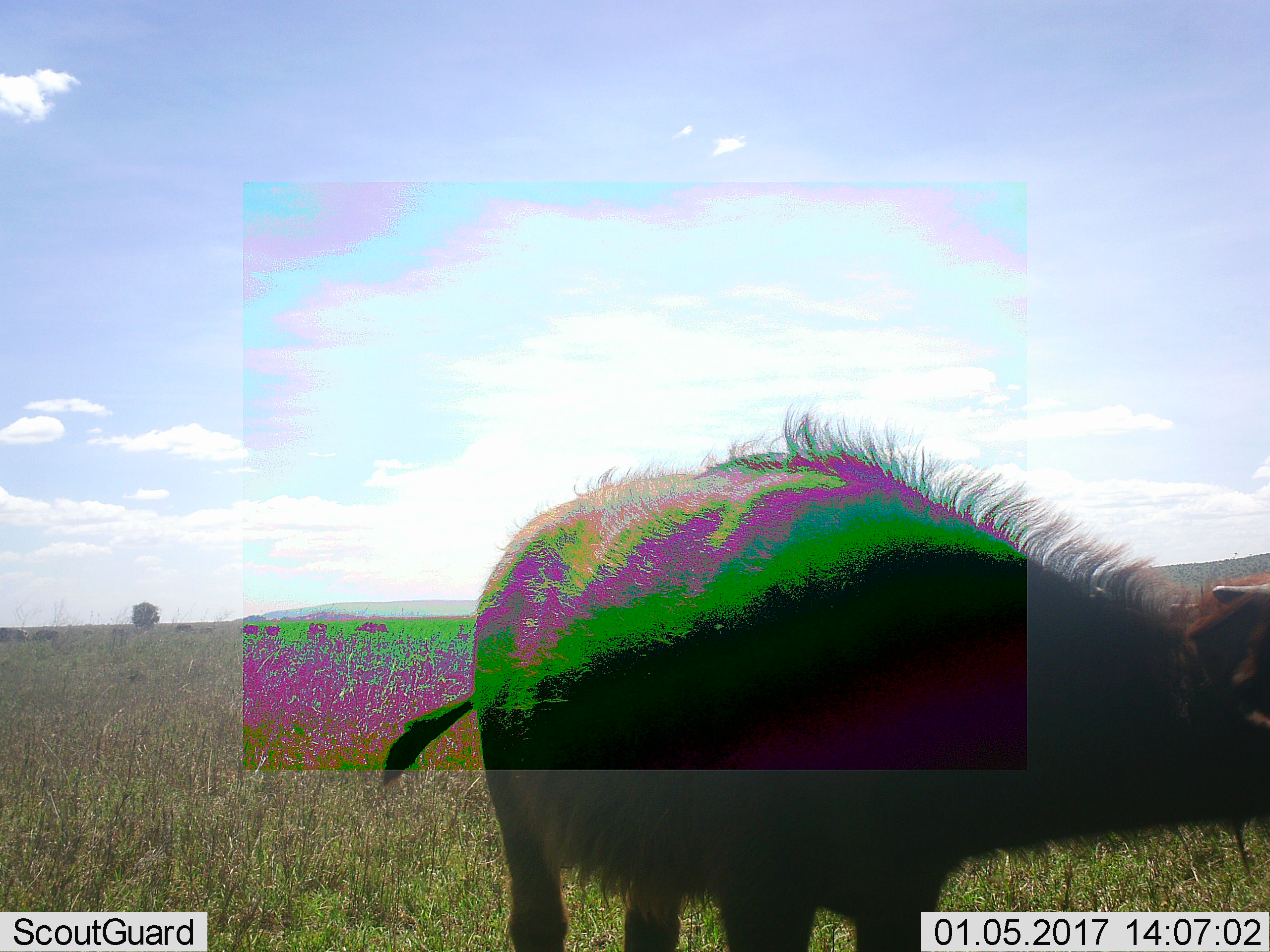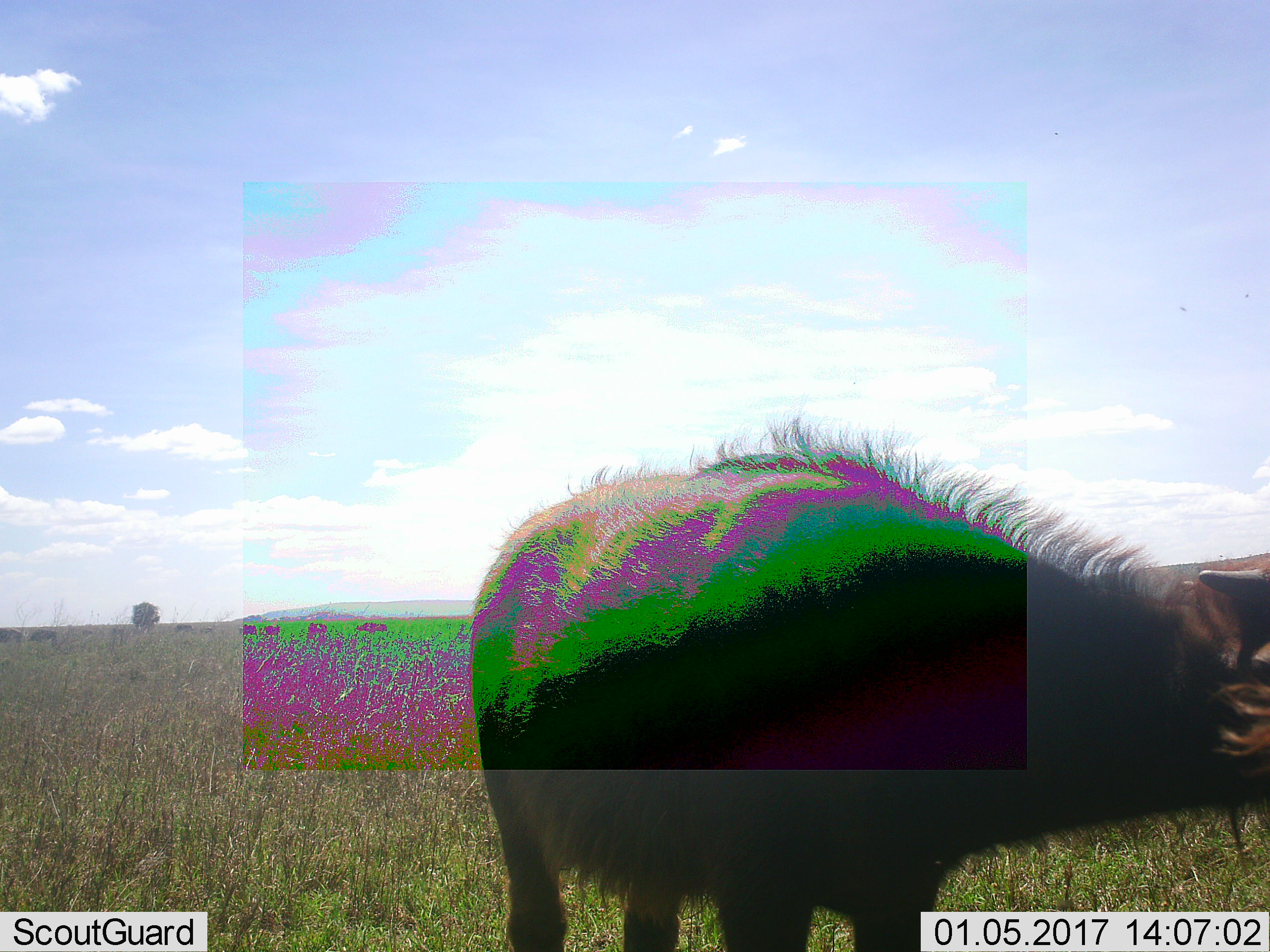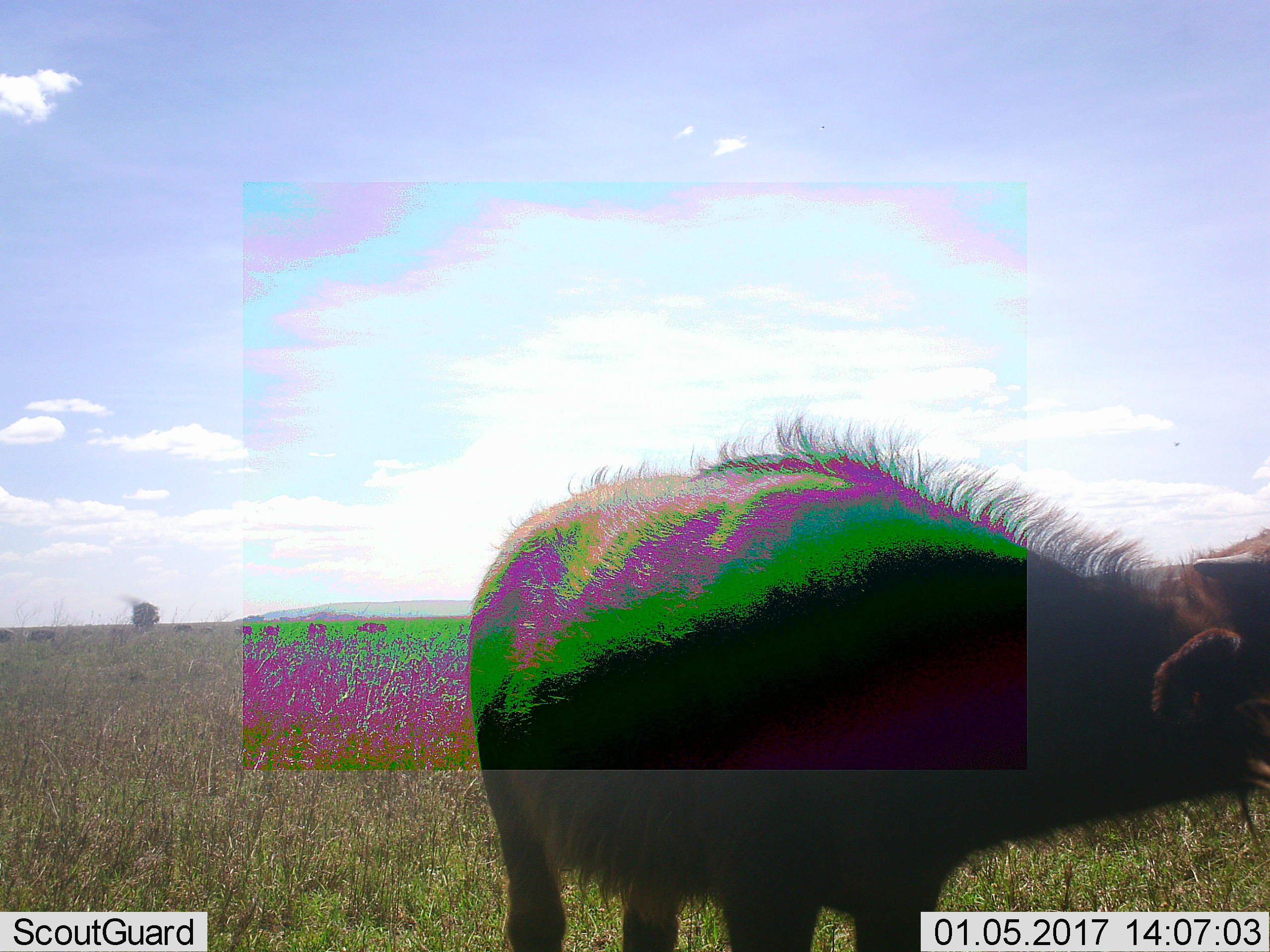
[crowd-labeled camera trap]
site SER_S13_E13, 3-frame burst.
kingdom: Animalia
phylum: Chordata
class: Mammalia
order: Artiodactyla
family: Bovidae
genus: Syncerus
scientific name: Syncerus caffer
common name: african buffalo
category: buffalo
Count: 1.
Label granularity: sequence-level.